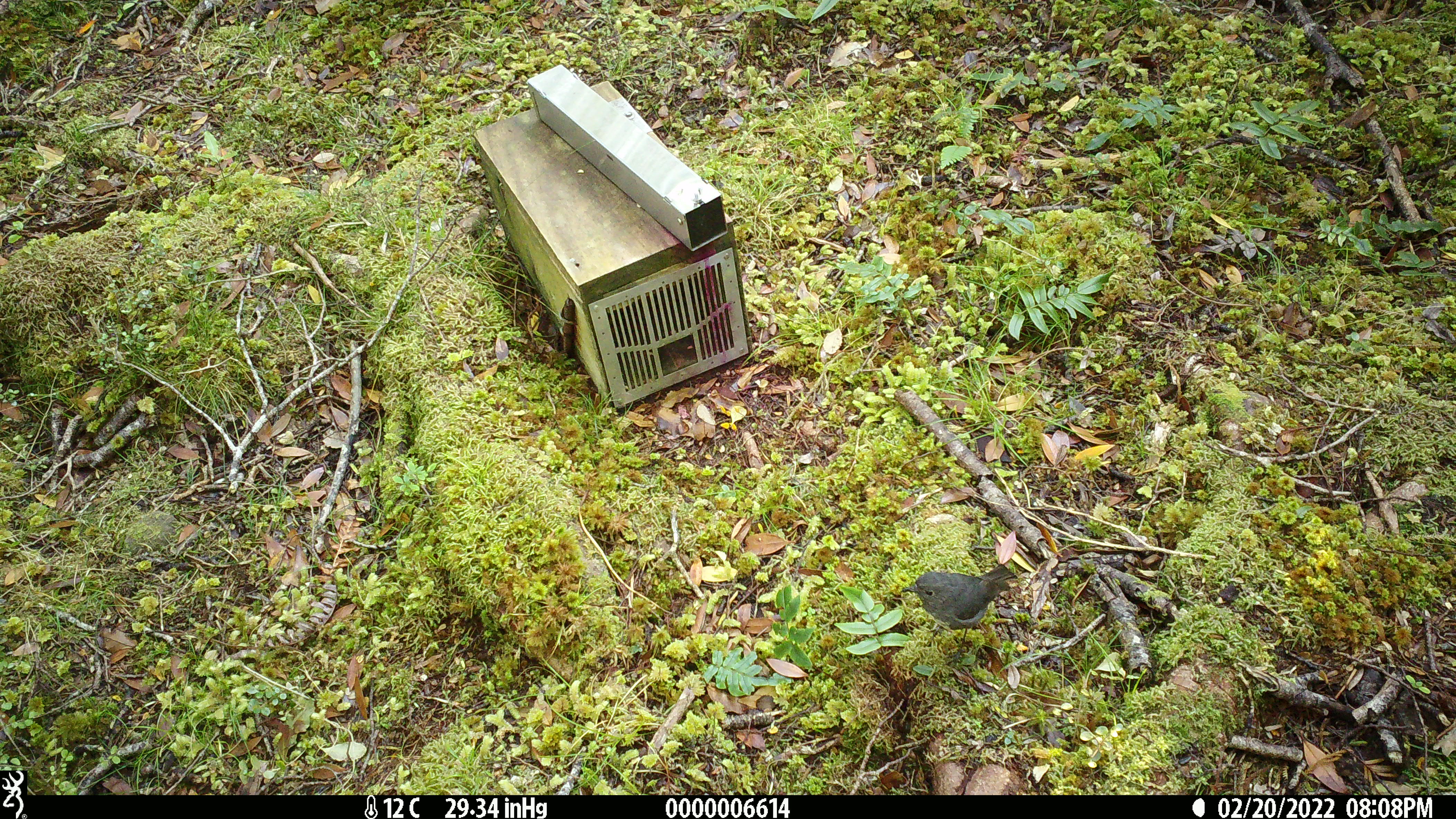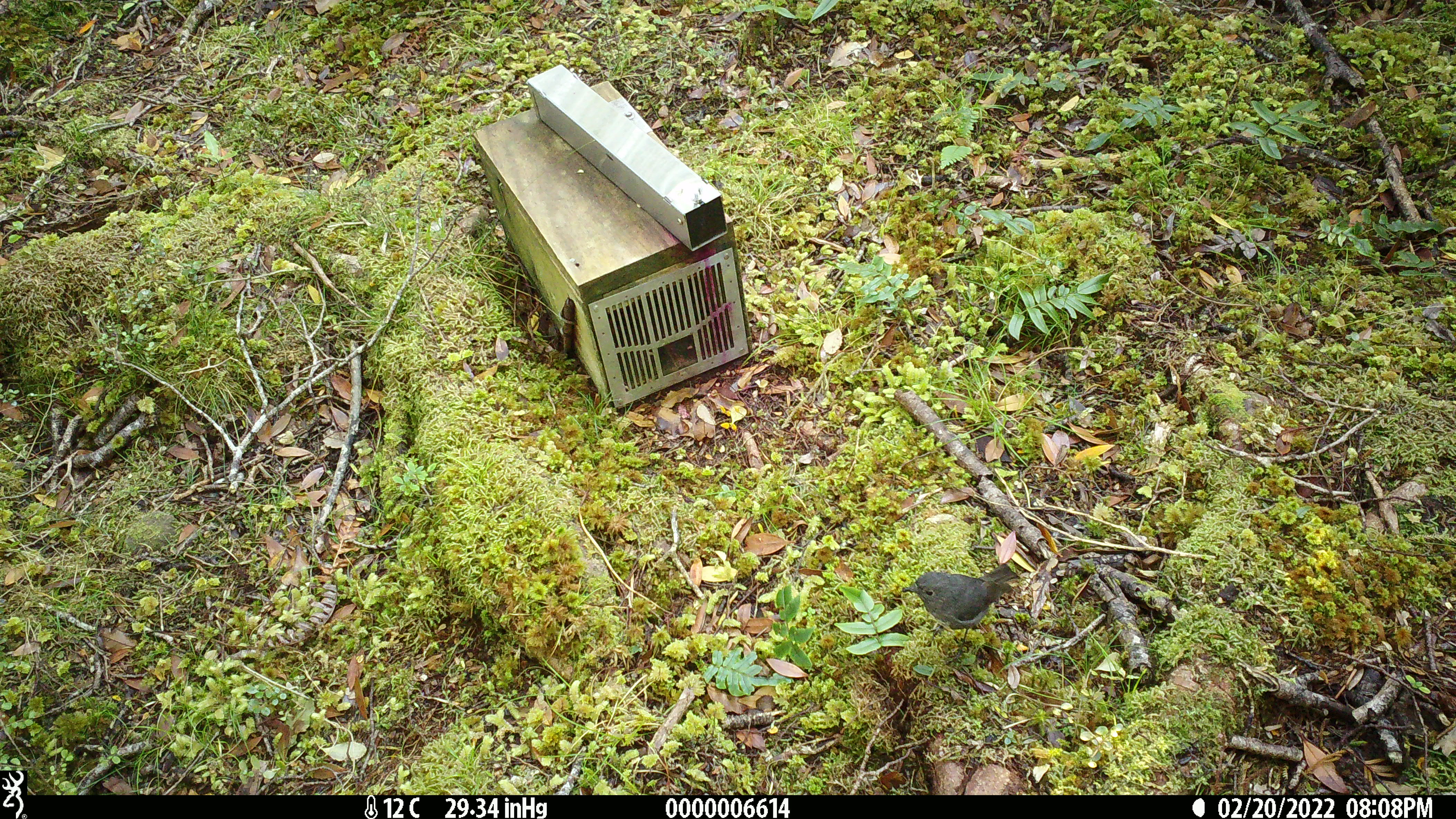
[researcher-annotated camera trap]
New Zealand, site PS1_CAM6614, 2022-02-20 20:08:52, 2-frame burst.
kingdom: Animalia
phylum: Chordata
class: Aves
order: Passeriformes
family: Petroicidae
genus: Petroica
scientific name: Petroica australis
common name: new zealand robin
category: robin